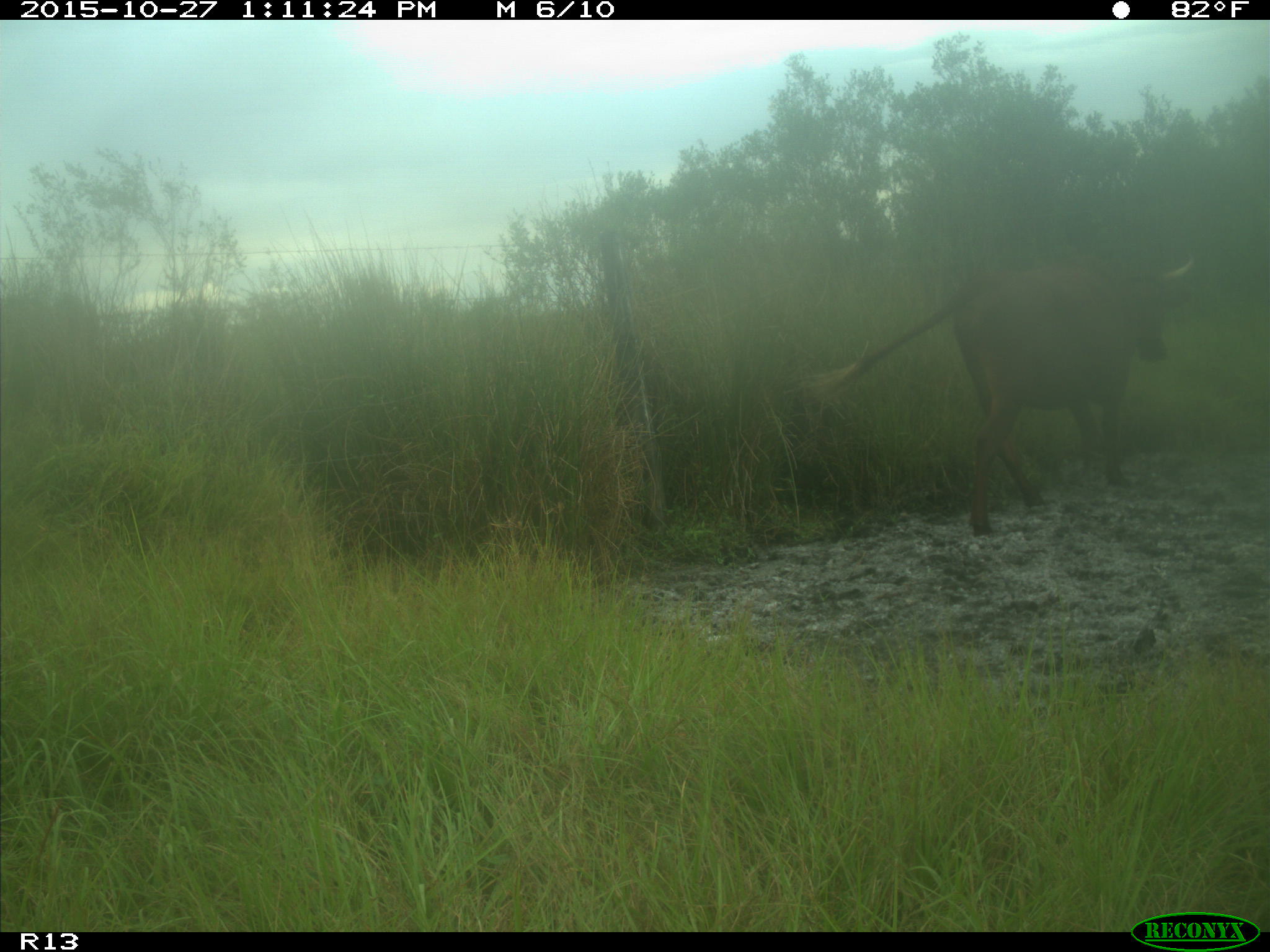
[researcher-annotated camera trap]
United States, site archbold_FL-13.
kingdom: Animalia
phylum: Chordata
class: Mammalia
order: Artiodactyla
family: Bovidae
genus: Bos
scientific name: Bos taurus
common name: domestic cow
Bos taurus (domestic cow).